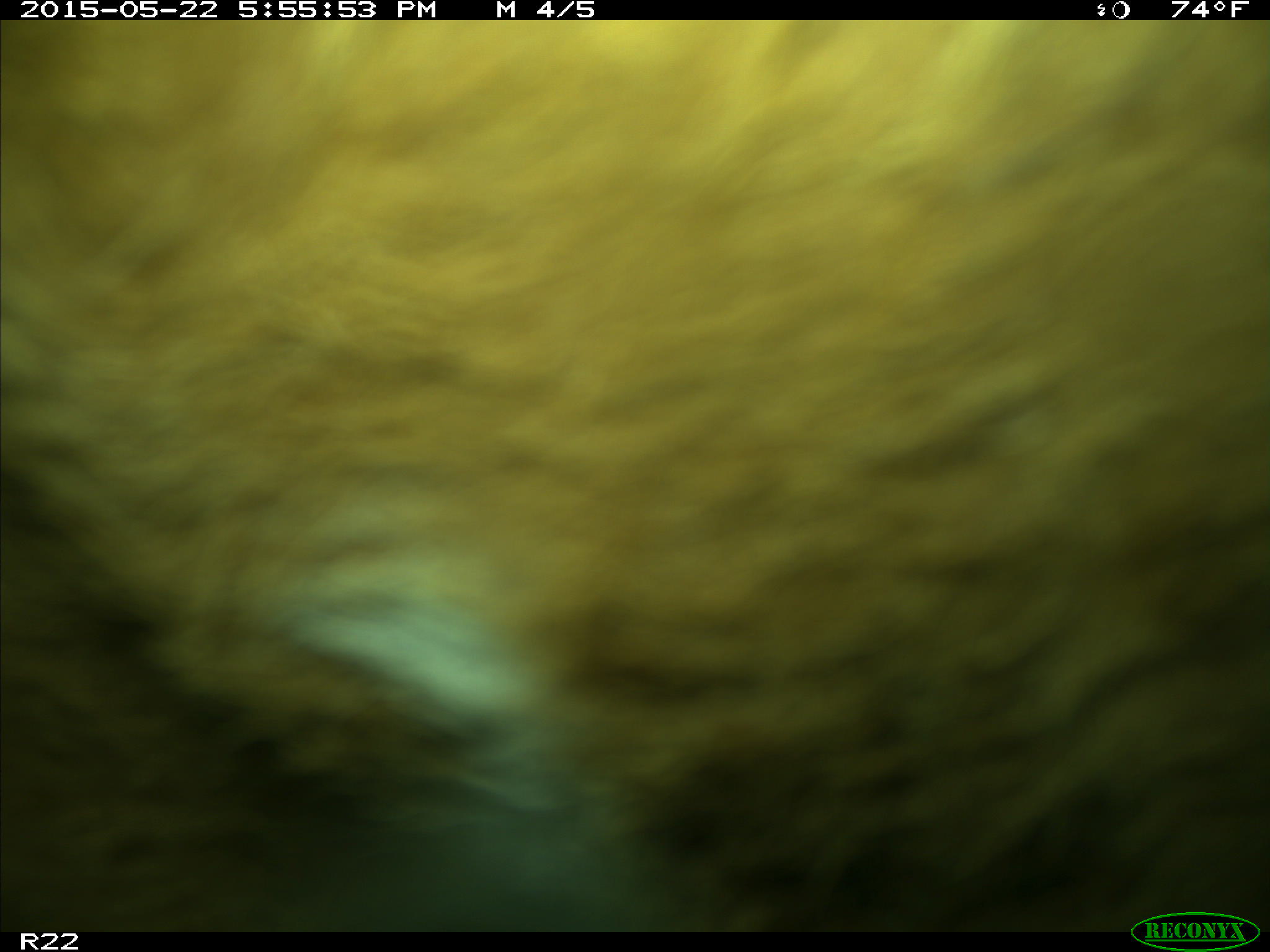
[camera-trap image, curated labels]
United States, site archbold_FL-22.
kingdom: Animalia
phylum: Chordata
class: Mammalia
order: Artiodactyla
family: Bovidae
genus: Bos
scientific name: Bos taurus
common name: domestic cow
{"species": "Bos taurus (domestic cow)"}